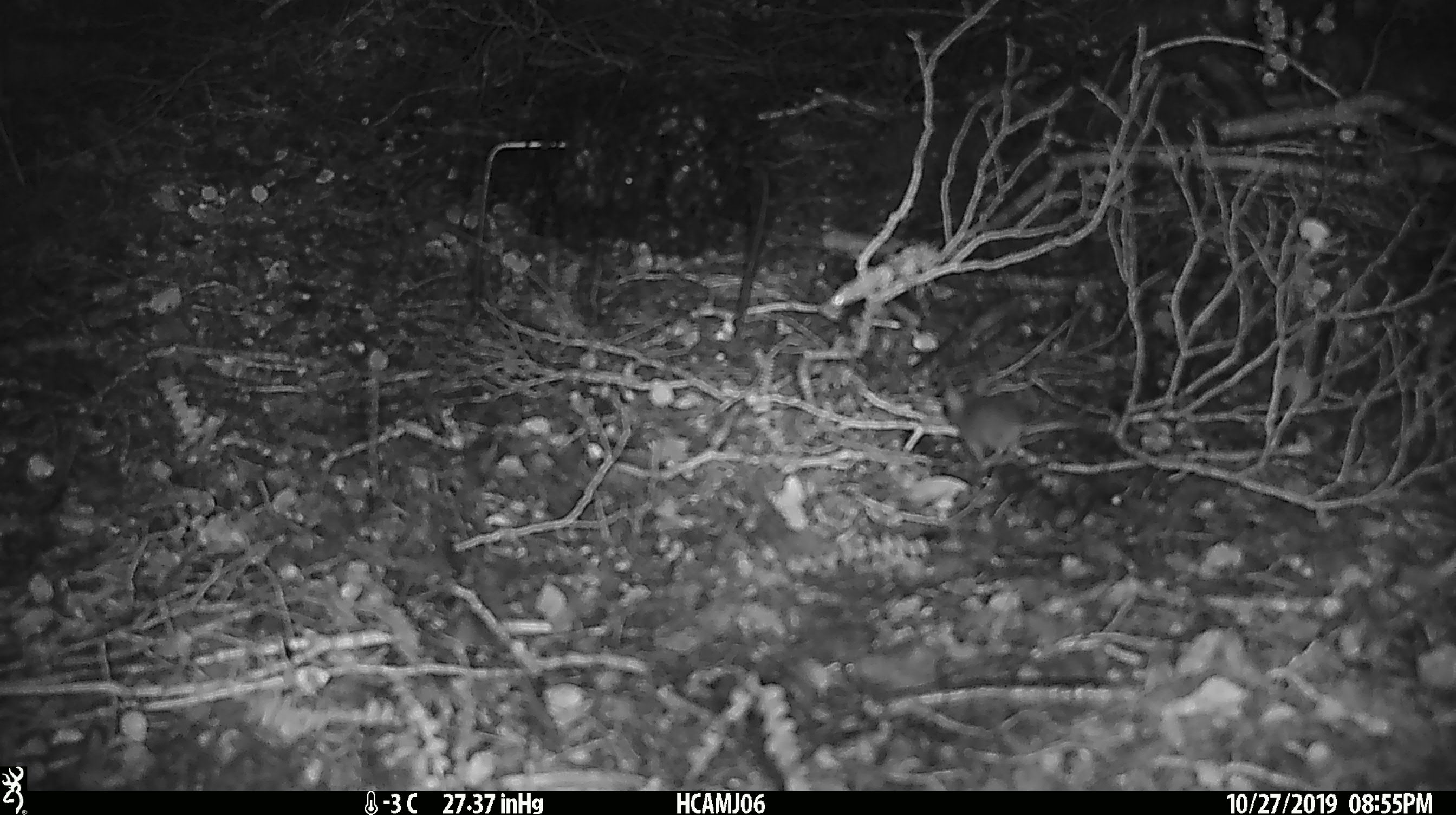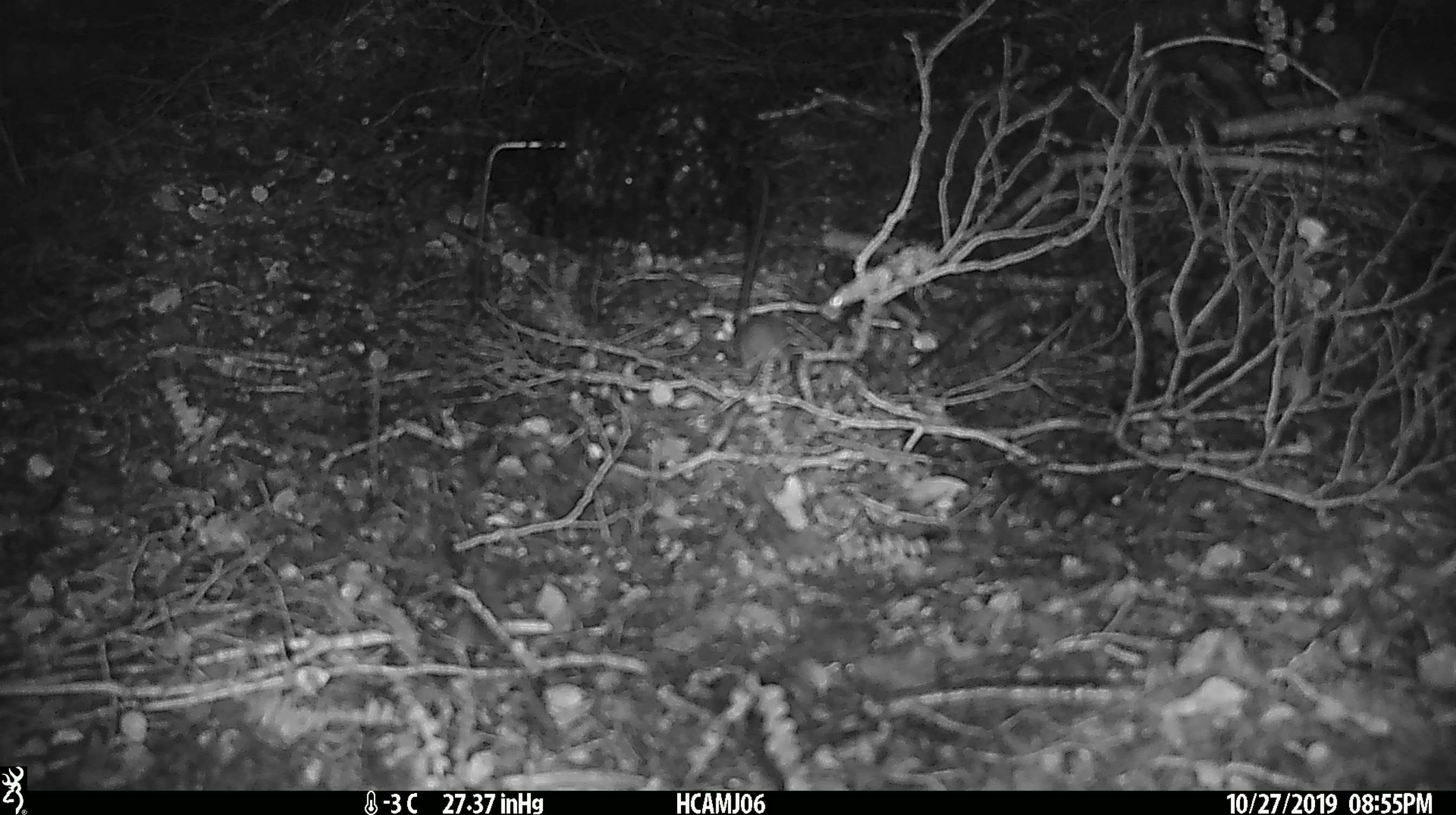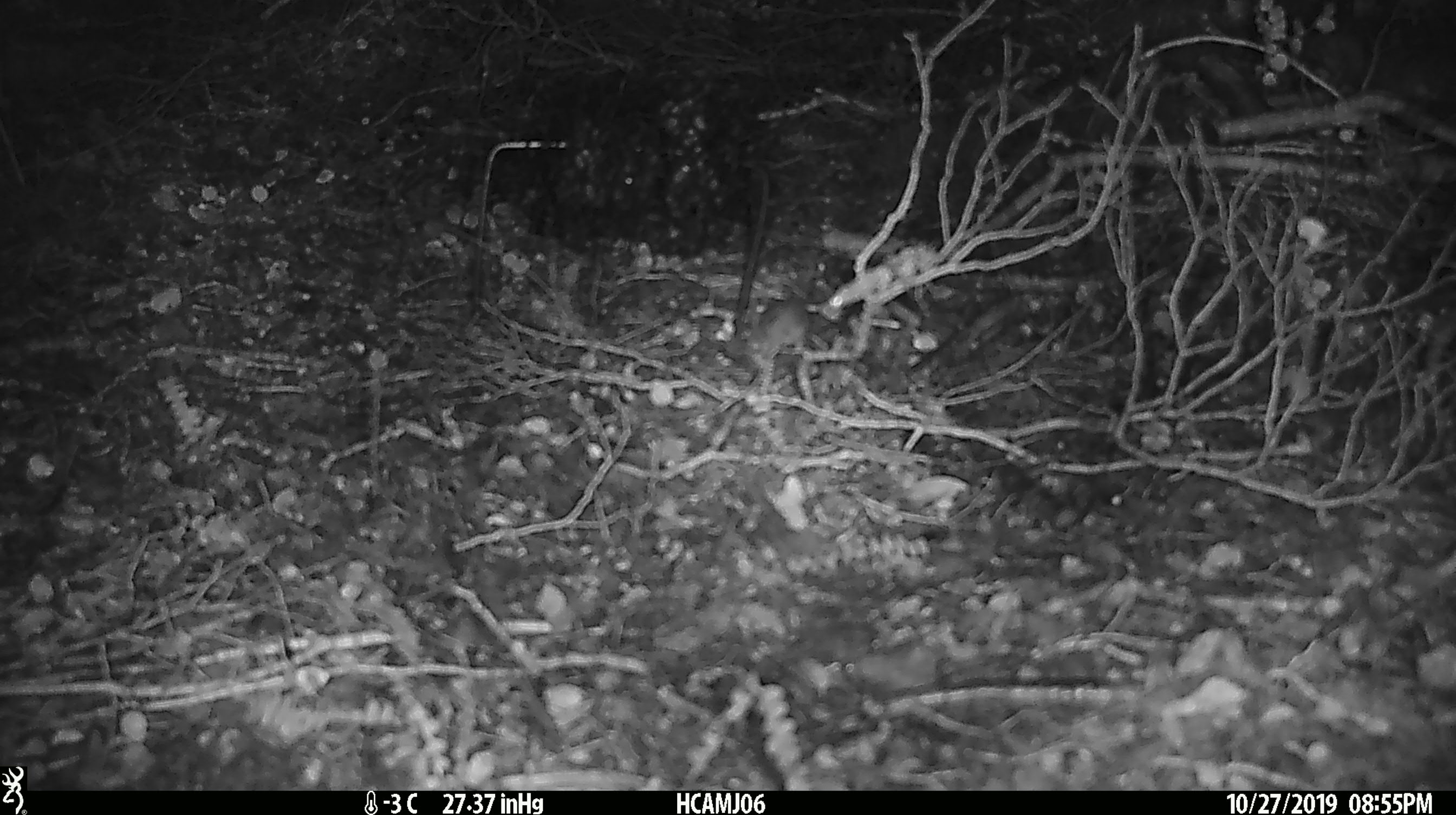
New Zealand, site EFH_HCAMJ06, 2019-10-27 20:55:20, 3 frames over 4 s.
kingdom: Animalia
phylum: Chordata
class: Mammalia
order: Rodentia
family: Muridae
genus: Mus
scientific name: Mus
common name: mouse